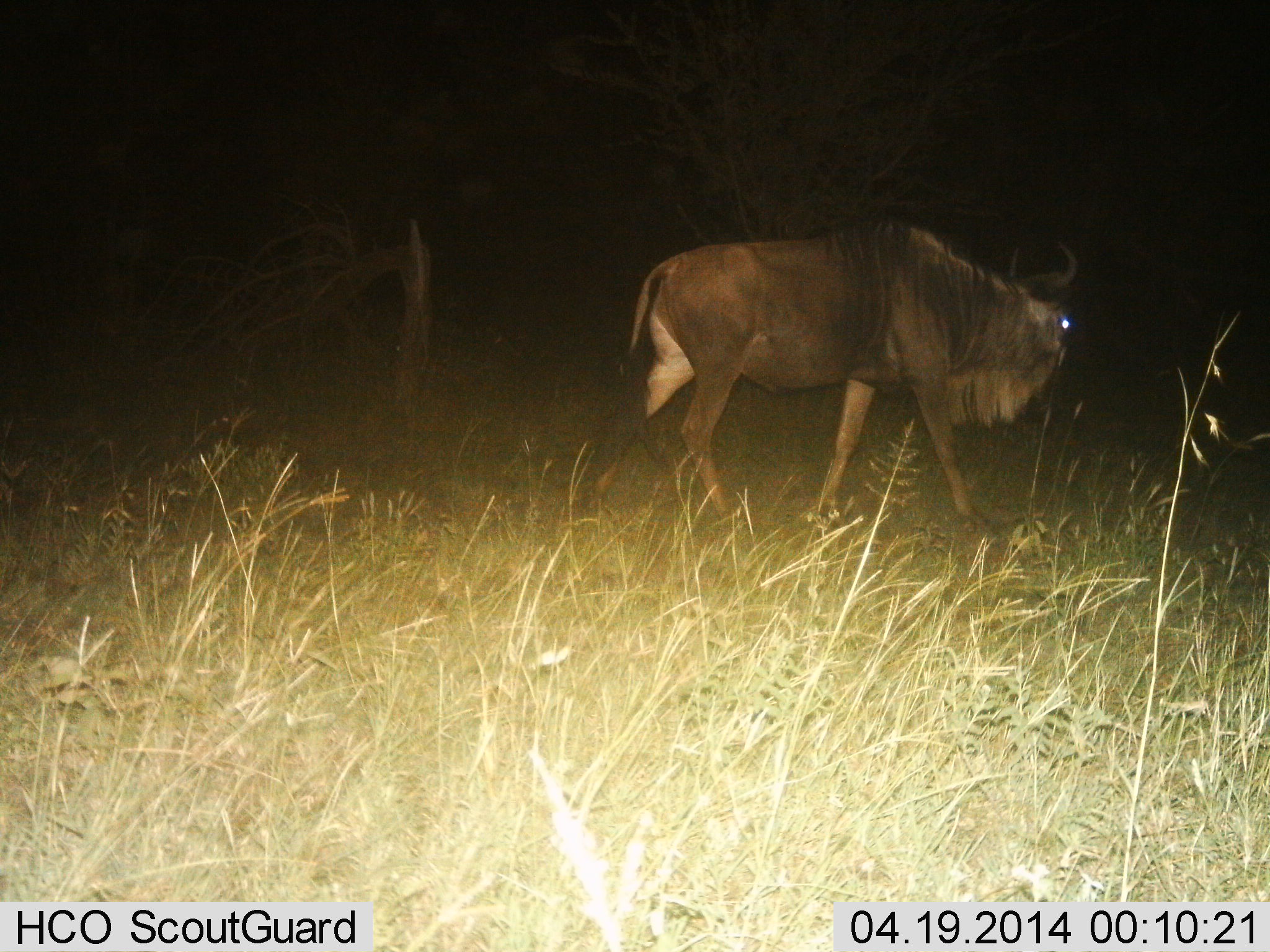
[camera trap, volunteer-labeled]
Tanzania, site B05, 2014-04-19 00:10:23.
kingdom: Animalia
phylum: Chordata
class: Mammalia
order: Artiodactyla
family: Bovidae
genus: Connochaetes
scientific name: Connochaetes taurinus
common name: blue wildebeest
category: wildebeest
Wildebeest (blue wildebeest) (Connochaetes taurinus), count 1. Behavior (volunteer vote fractions): standing 20%, resting 0%, moving 80%, interacting 0%. Young present (vote fraction): 0%. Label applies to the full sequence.